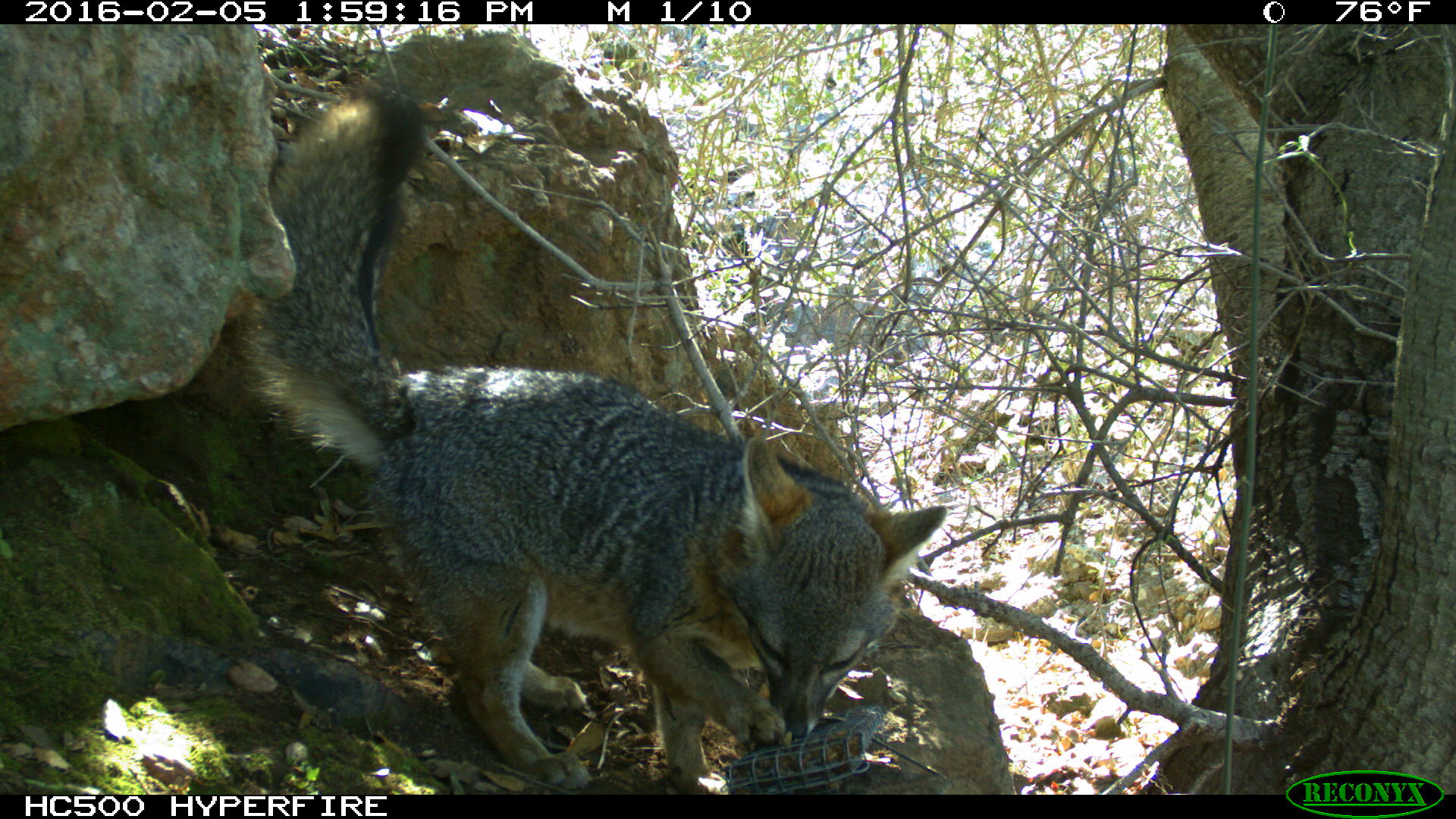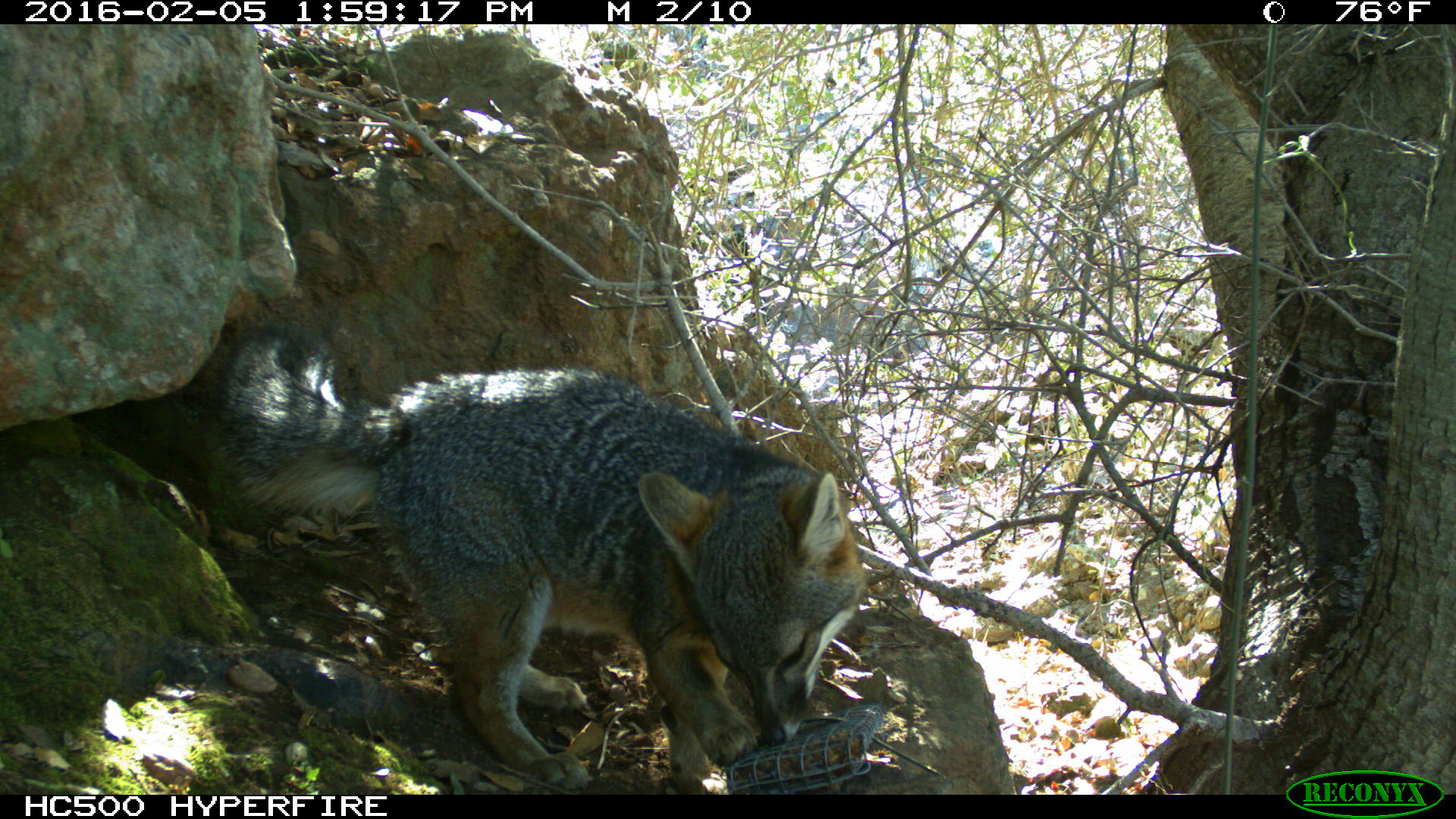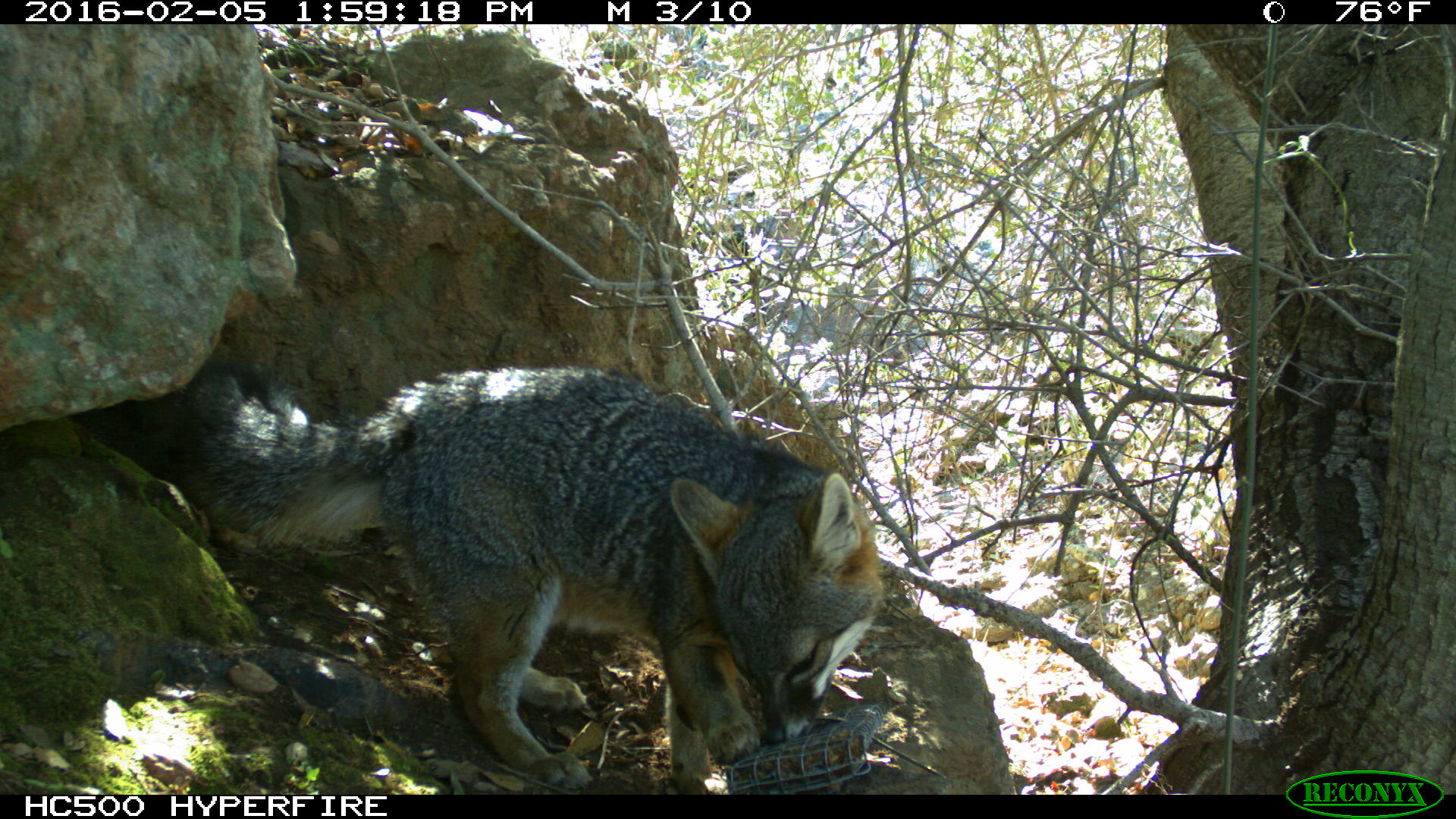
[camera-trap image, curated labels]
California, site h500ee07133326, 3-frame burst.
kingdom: Animalia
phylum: Chordata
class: Mammalia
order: Carnivora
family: Canidae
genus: Urocyon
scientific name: Urocyon littoralis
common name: island fox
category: fox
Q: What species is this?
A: Fox (island fox) (Urocyon littoralis).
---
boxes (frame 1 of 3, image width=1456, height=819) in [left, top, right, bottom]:
fox: [224, 96, 946, 795]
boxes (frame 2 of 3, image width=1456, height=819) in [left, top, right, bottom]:
fox: [215, 328, 867, 794]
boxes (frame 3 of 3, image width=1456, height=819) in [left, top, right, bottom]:
fox: [173, 352, 881, 795]